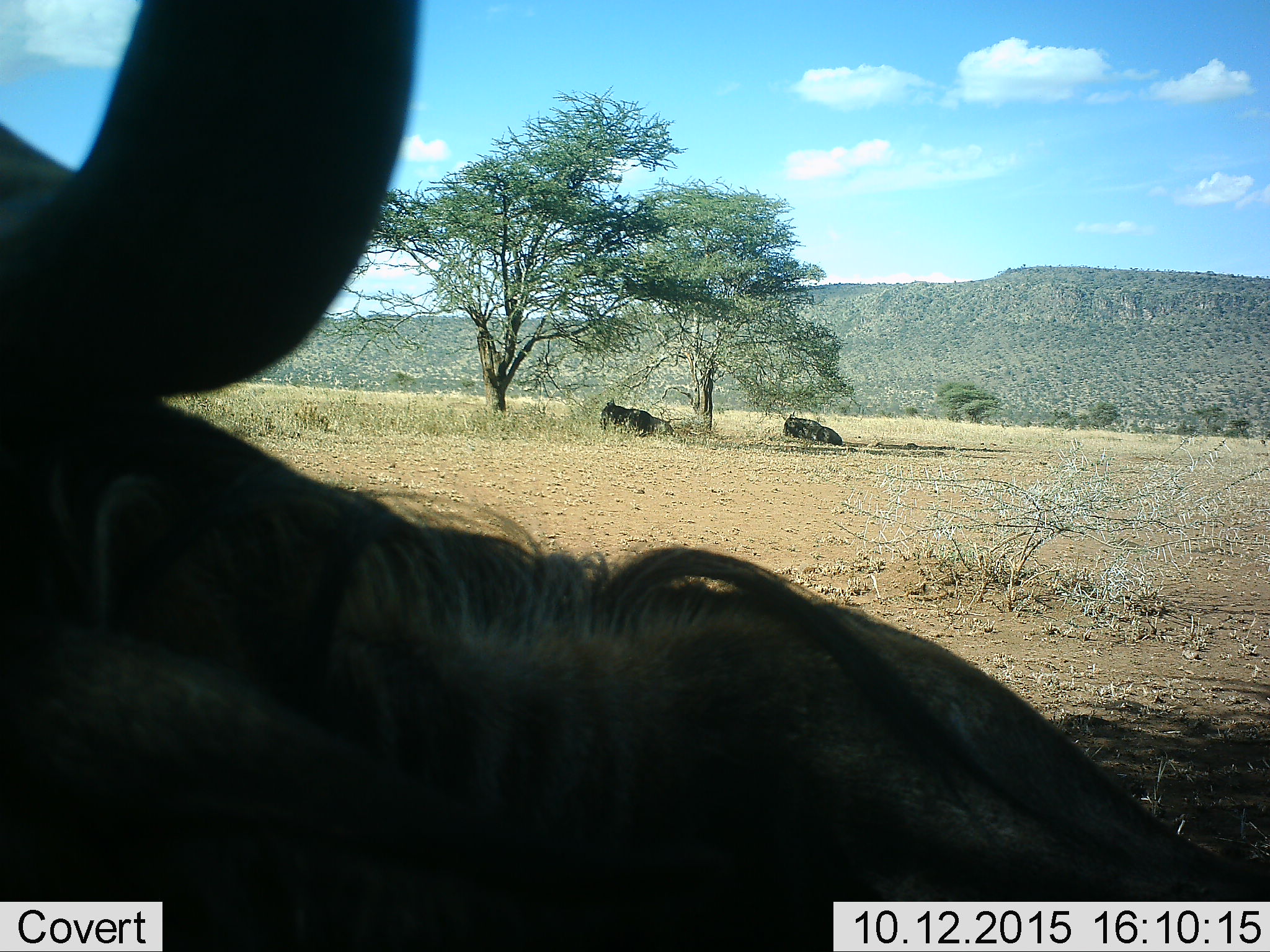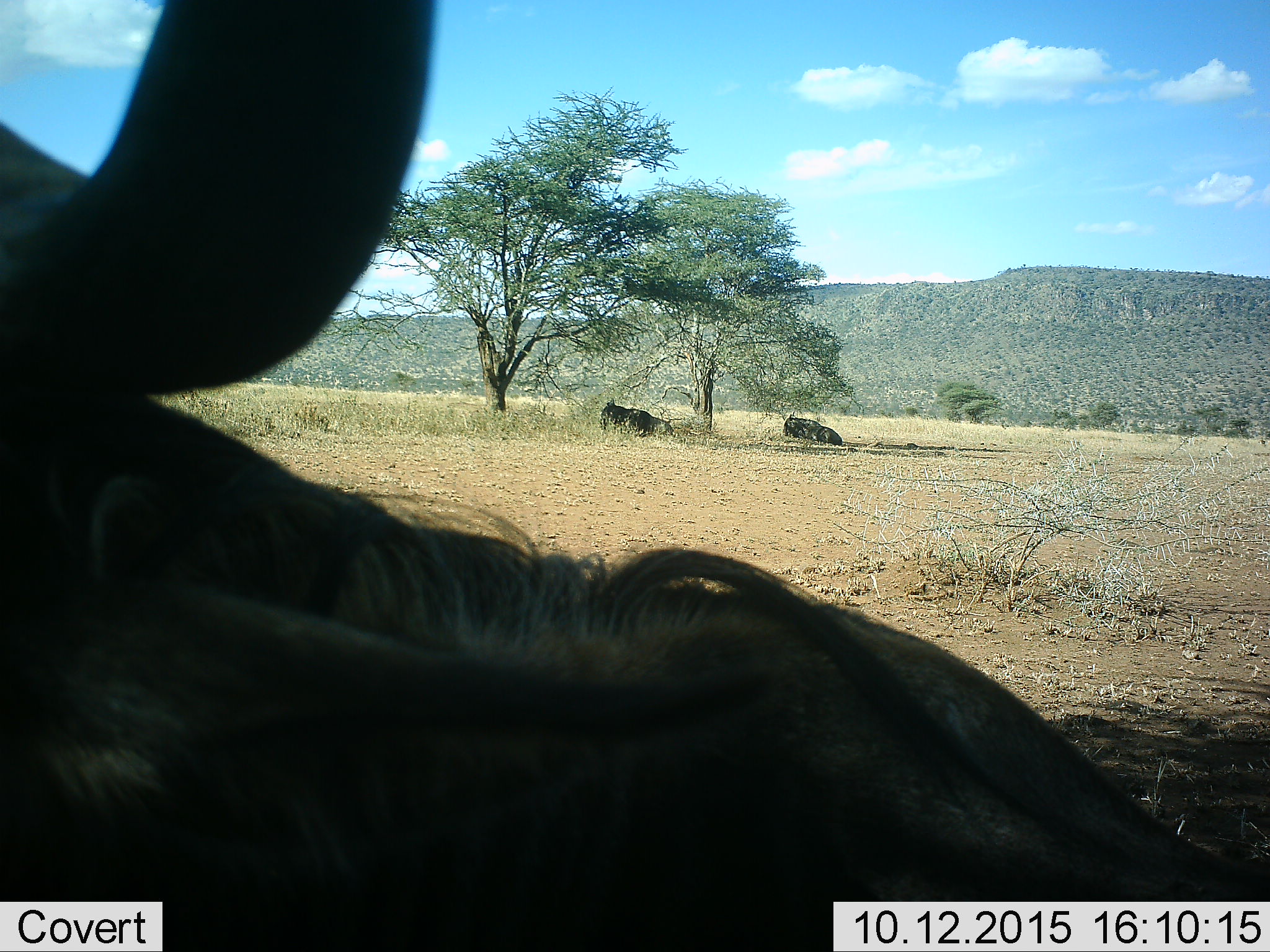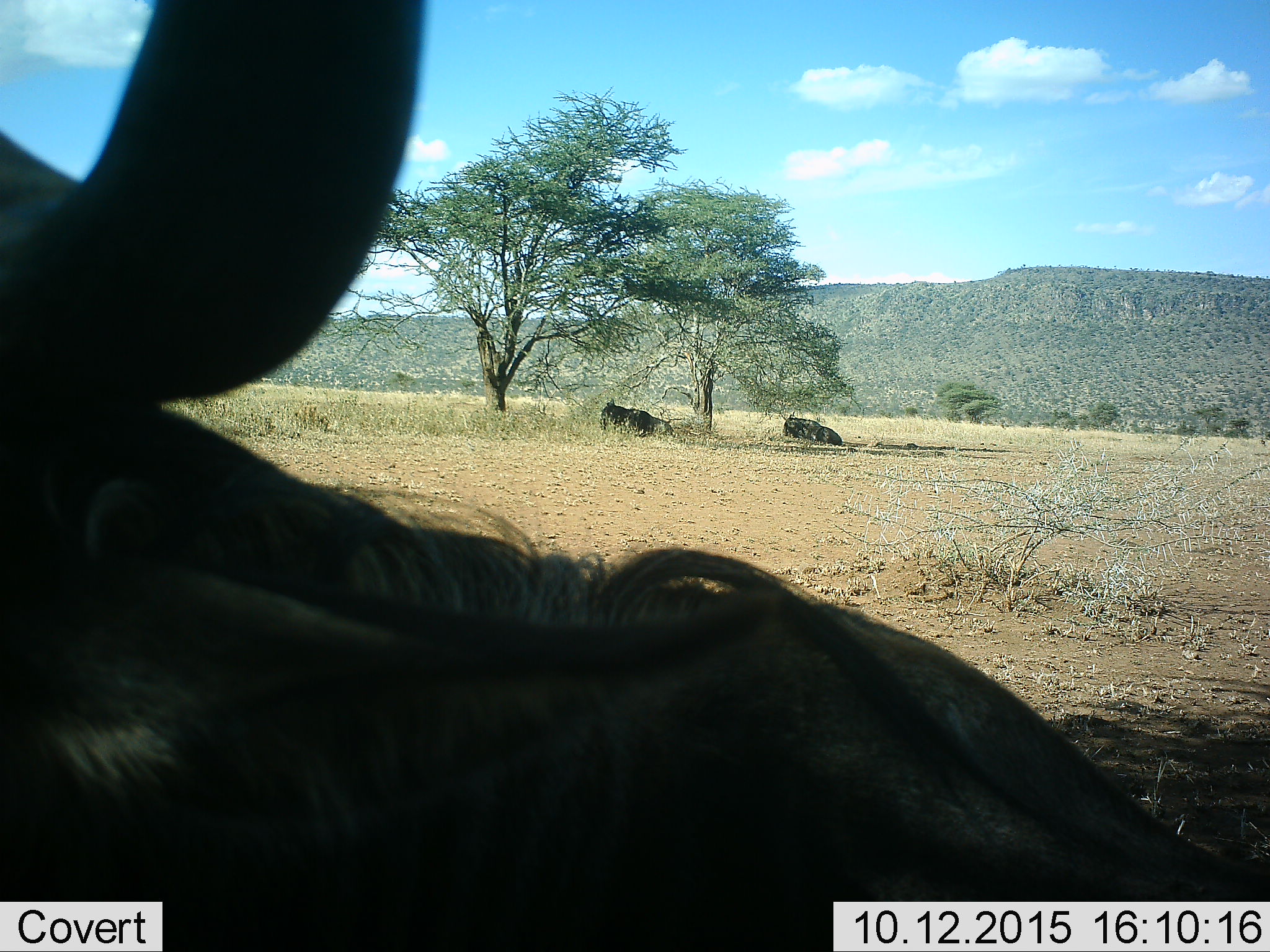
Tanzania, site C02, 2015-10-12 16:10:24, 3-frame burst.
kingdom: Animalia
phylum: Chordata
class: Mammalia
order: Artiodactyla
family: Bovidae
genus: Connochaetes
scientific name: Connochaetes taurinus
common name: blue wildebeest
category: wildebeest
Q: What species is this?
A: Wildebeest (blue wildebeest) (Connochaetes taurinus).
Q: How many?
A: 3.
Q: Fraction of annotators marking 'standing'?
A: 25%.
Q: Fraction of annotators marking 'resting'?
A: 100%.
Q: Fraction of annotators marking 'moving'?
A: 0%.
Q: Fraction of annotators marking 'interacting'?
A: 8%.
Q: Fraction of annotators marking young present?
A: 0%.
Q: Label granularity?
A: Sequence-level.